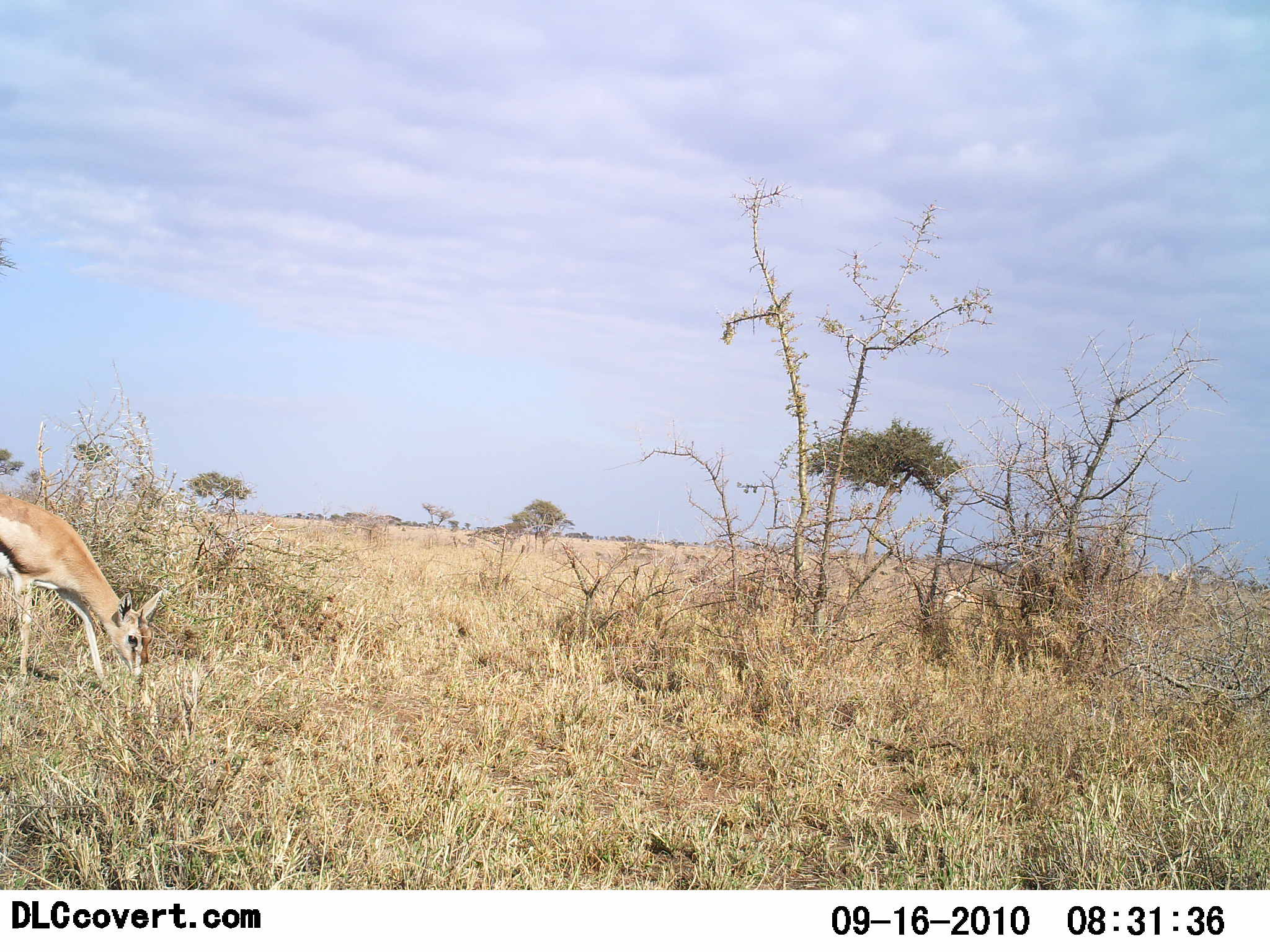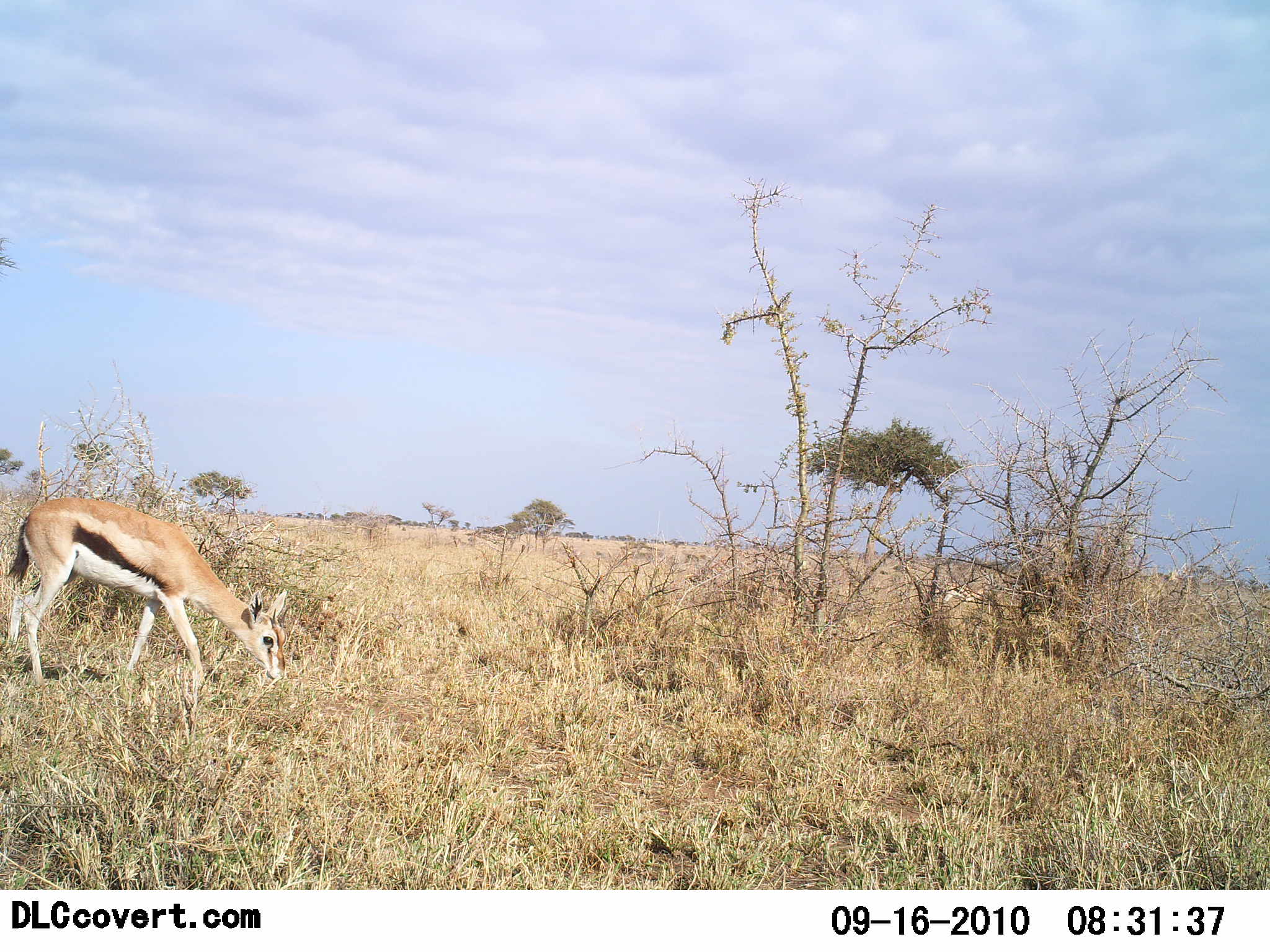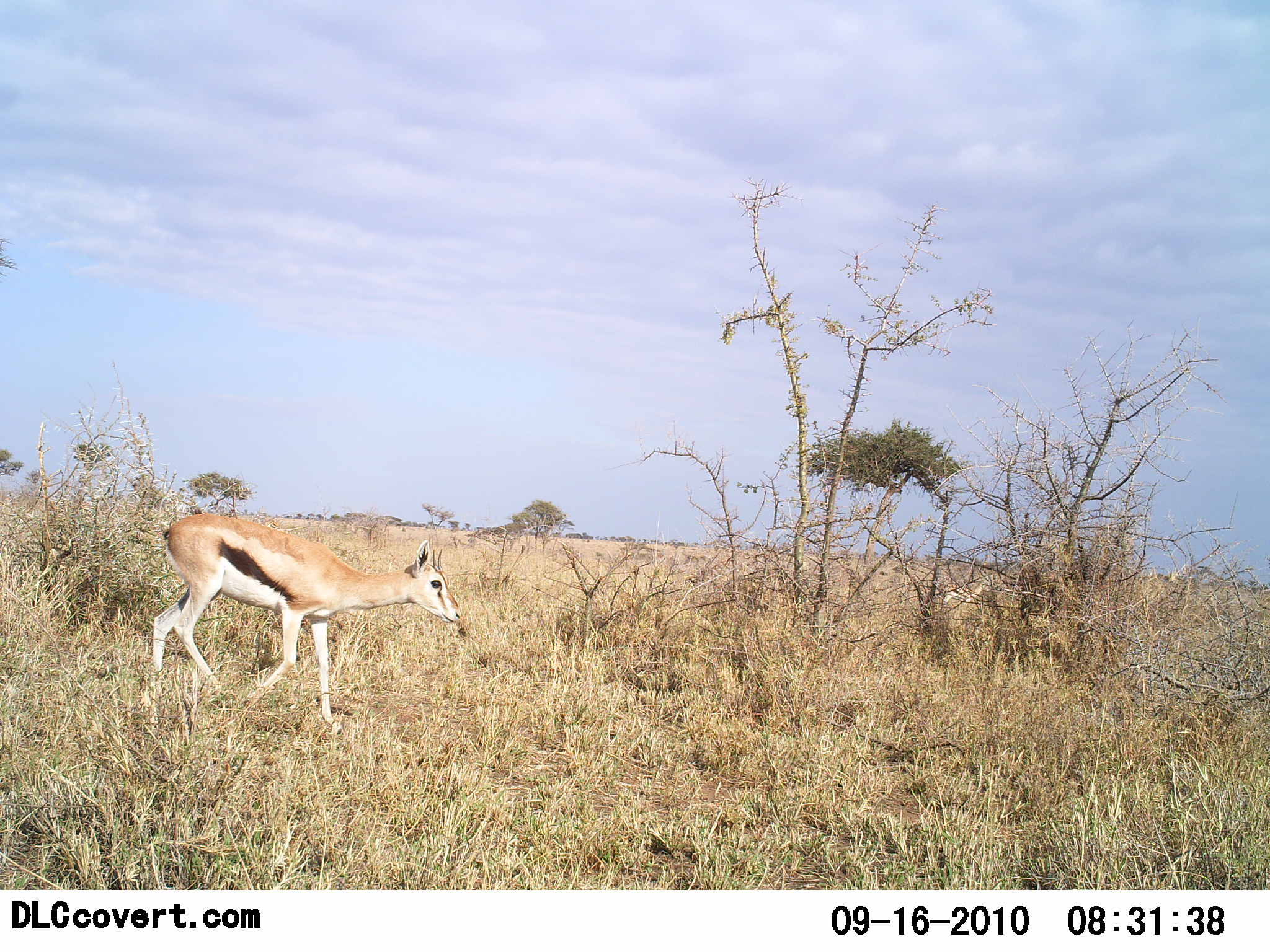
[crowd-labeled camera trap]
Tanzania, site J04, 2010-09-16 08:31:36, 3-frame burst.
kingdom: Animalia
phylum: Chordata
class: Mammalia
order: Artiodactyla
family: Bovidae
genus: Eudorcas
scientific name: Eudorcas thomsonii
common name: thomson's gazelle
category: gazellethomsons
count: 1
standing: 12%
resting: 0%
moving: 81%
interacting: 0%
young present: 6%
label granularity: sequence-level